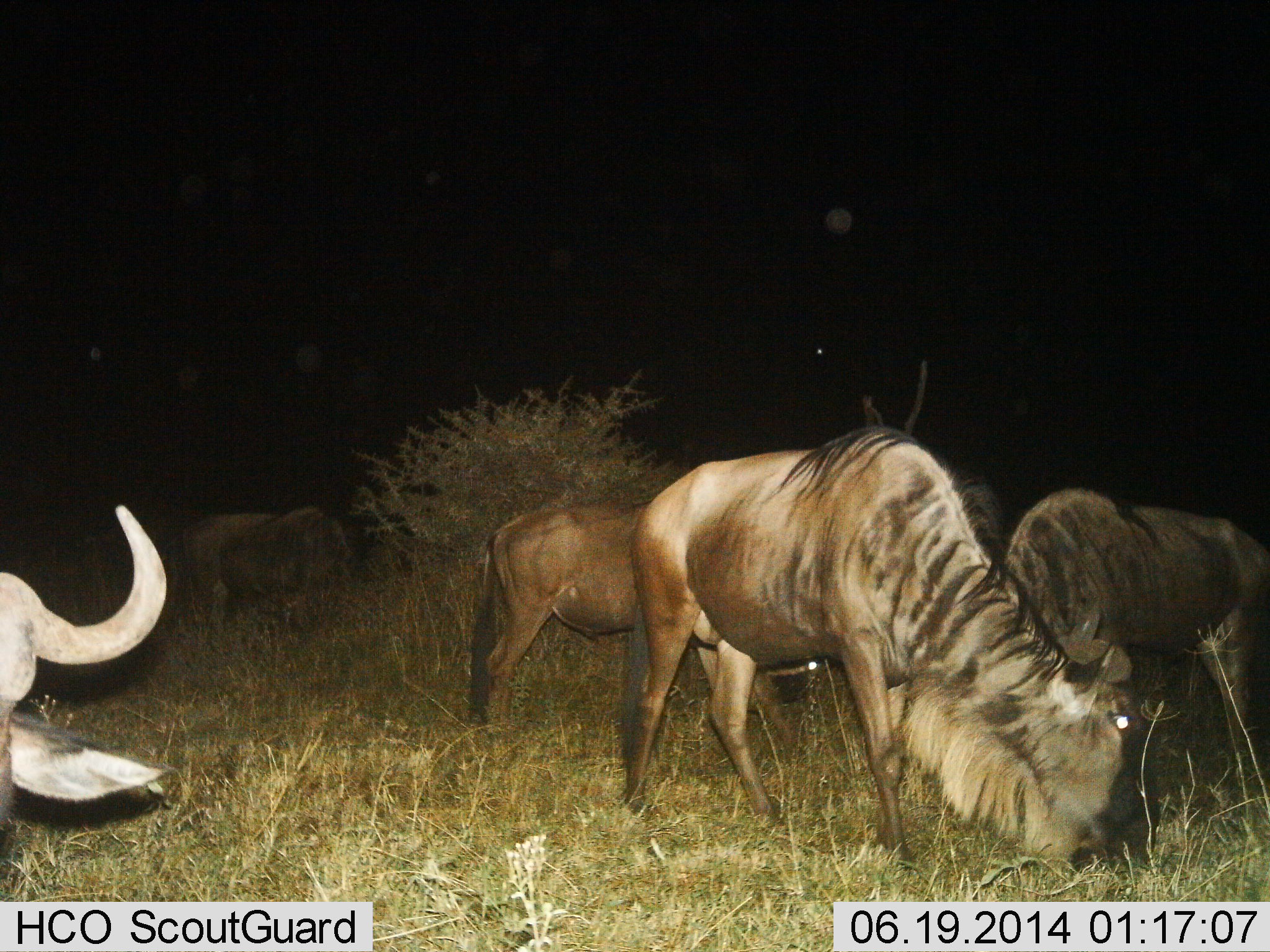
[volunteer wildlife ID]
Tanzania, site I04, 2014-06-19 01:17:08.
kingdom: Animalia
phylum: Chordata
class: Mammalia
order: Artiodactyla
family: Bovidae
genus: Connochaetes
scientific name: Connochaetes taurinus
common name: blue wildebeest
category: wildebeest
Wildebeest (blue wildebeest) (Connochaetes taurinus), count 5. Behavior (volunteer vote fractions): standing 33%, resting 6%, moving 7%, interacting 0%. Young present (vote fraction): 3%. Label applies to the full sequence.